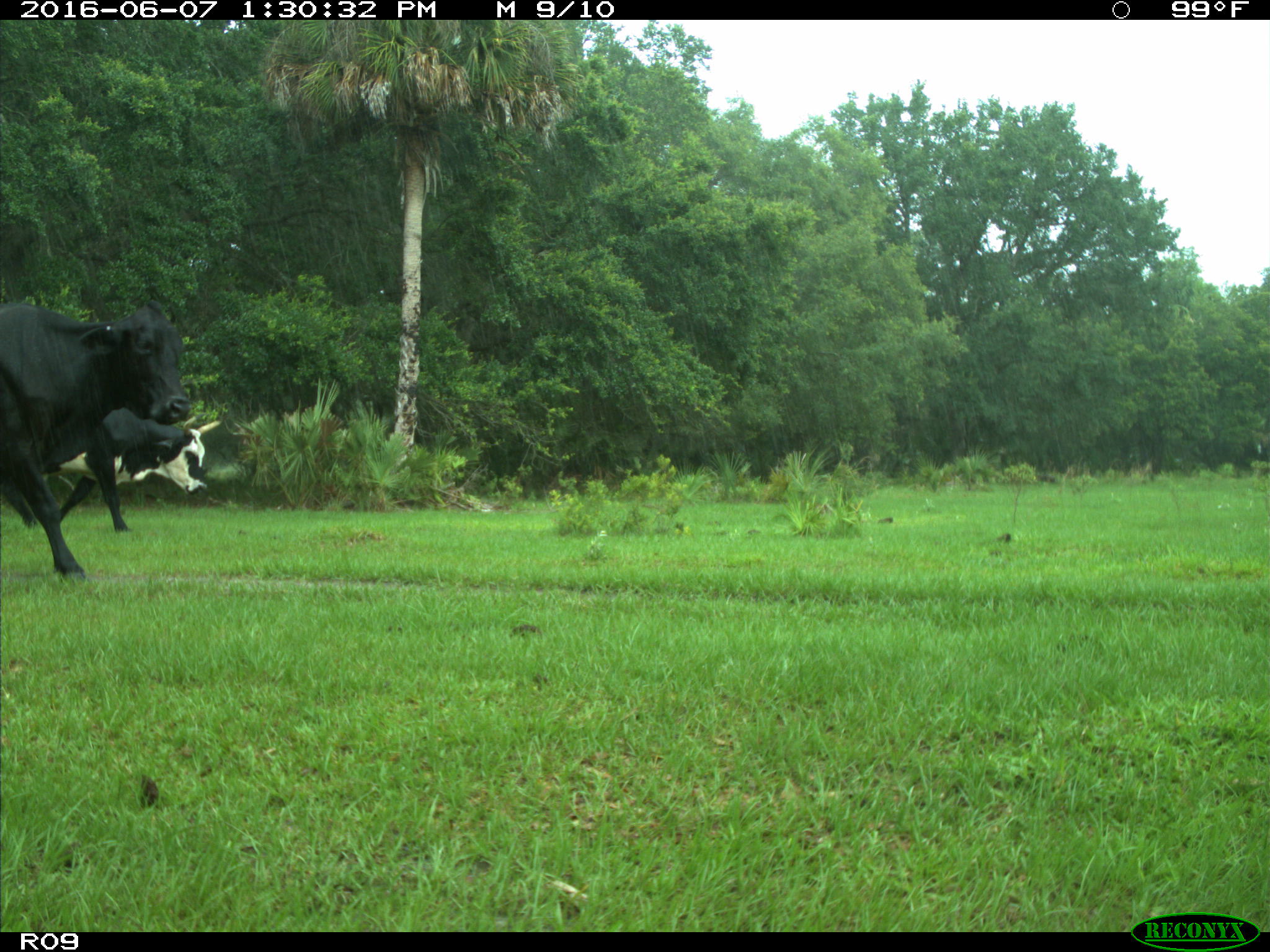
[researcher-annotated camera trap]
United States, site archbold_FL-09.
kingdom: Animalia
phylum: Chordata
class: Mammalia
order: Artiodactyla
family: Bovidae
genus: Bos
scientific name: Bos taurus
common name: domestic cow